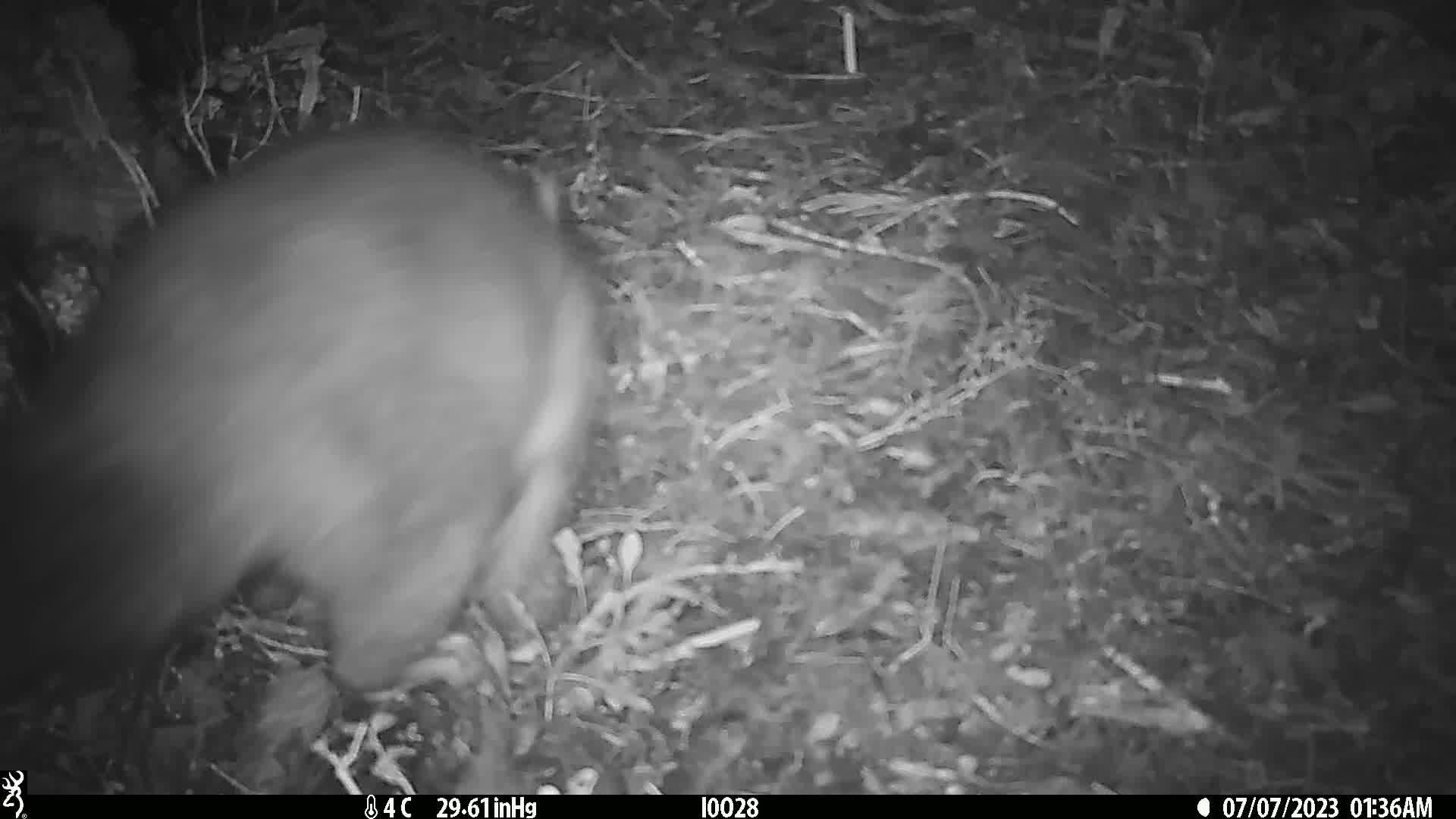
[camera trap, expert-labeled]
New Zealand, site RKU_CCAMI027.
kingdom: Animalia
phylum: Chordata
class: Mammalia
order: Diprotodontia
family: Phalangeridae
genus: Trichosurus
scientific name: Trichosurus vulpecula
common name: common brushtail possum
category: possum